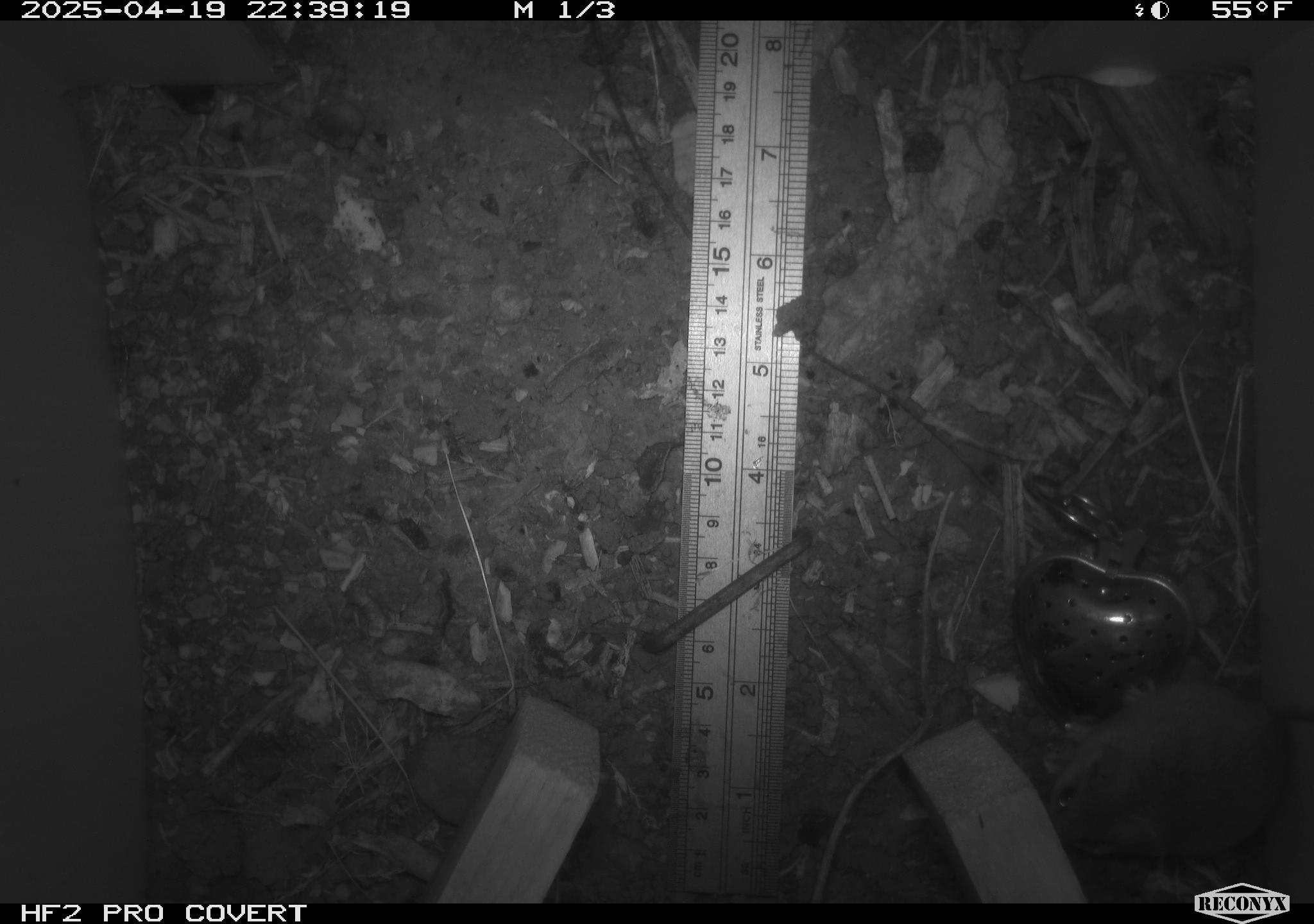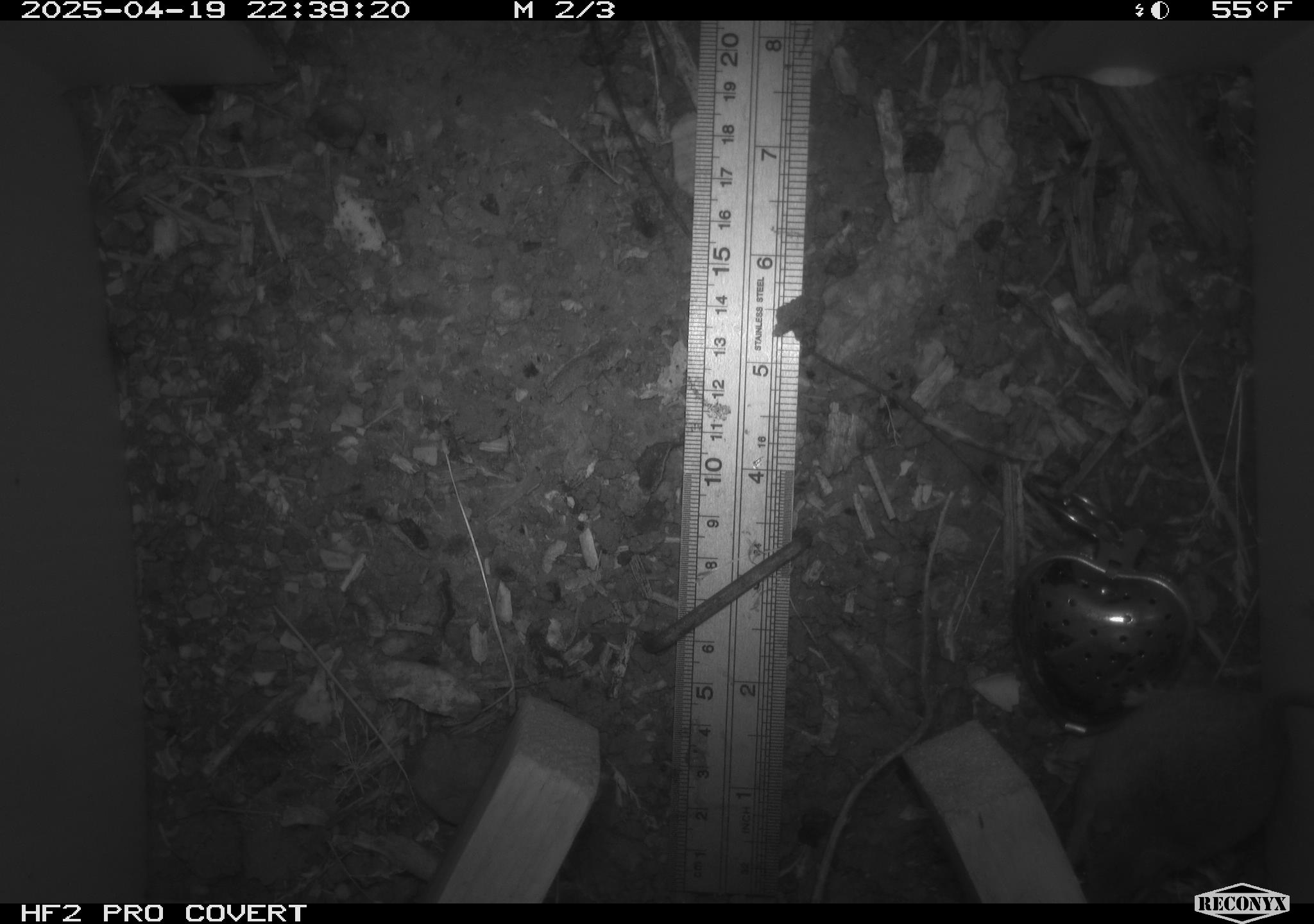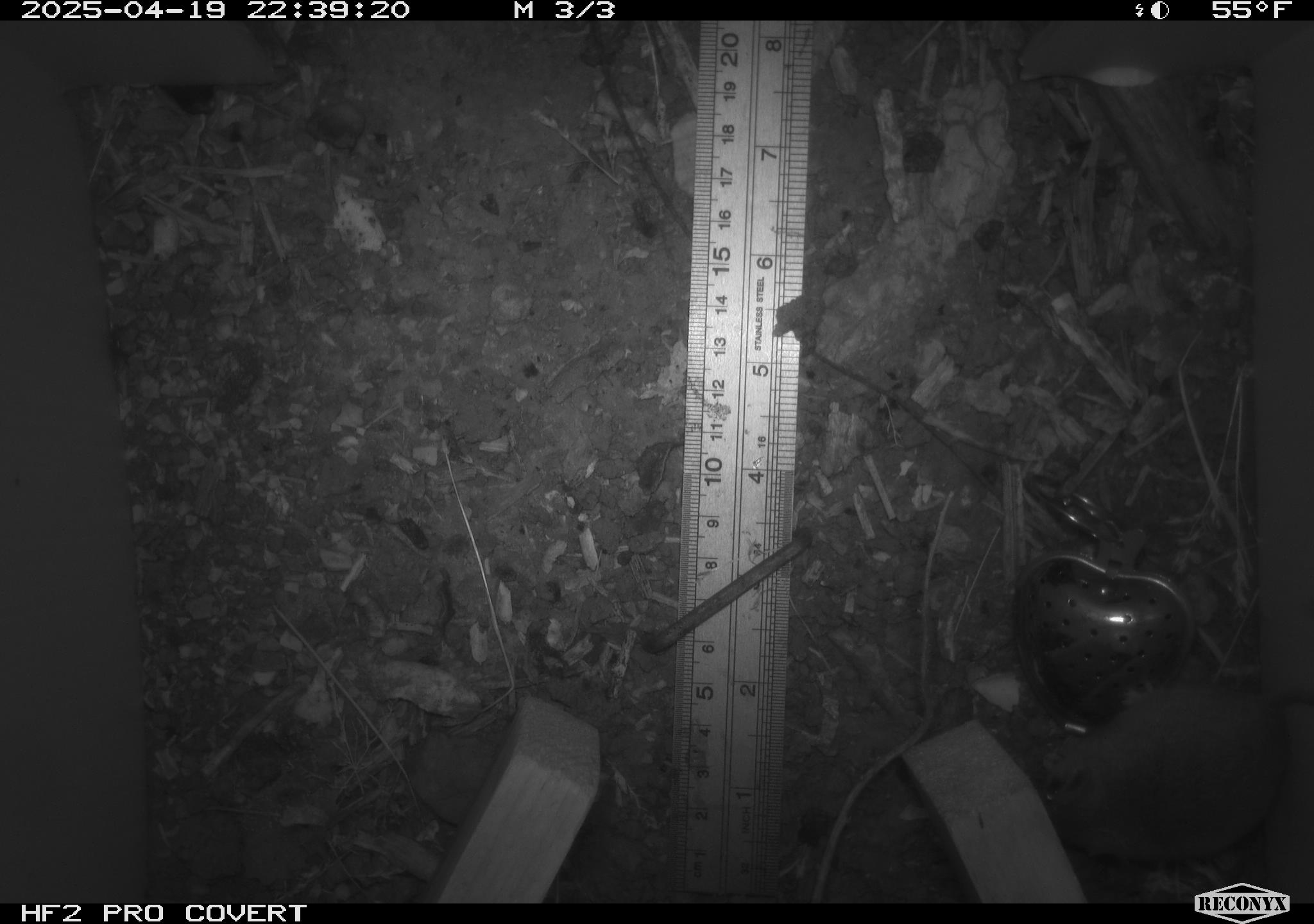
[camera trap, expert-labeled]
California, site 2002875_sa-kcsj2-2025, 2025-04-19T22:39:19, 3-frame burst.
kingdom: Animalia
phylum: Chordata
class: Mammalia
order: Rodentia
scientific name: Rodentia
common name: rodent